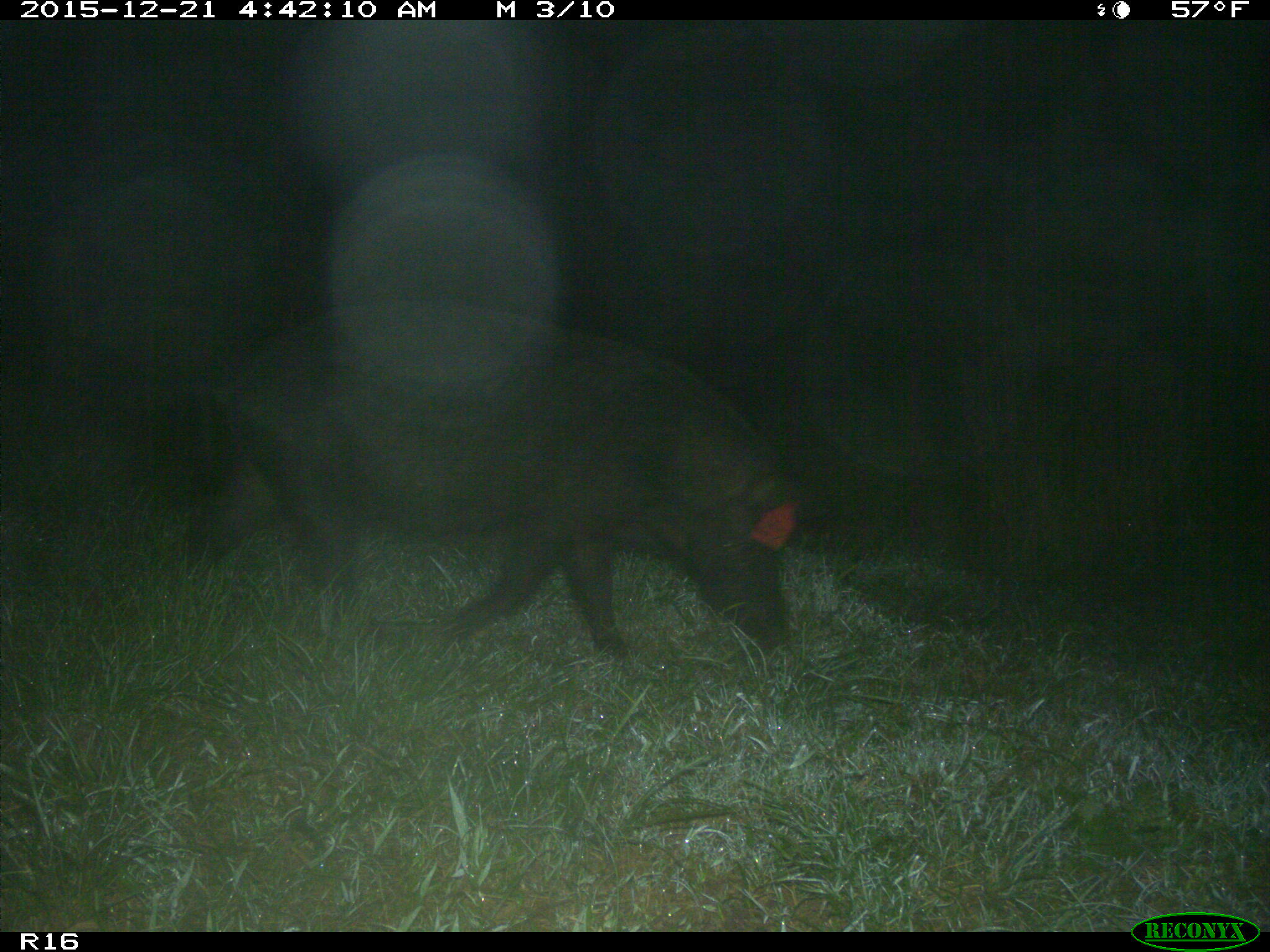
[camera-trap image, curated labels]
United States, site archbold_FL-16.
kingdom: Animalia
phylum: Chordata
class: Mammalia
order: Artiodactyla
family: Suidae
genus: Sus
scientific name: Sus scrofa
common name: wild boar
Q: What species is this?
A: Sus scrofa (wild boar).